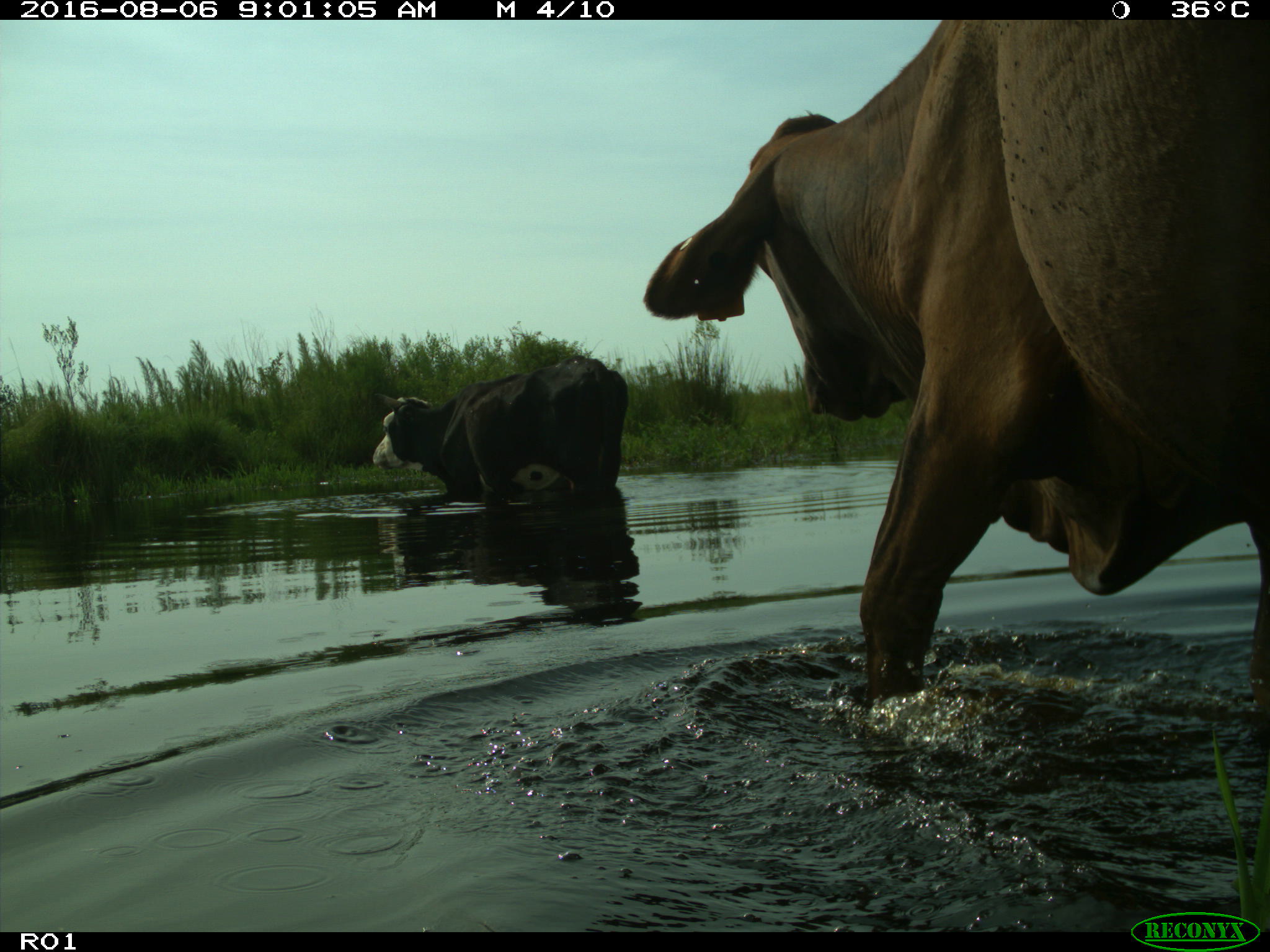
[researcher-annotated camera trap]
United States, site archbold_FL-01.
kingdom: Animalia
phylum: Chordata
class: Mammalia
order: Artiodactyla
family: Bovidae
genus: Bos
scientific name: Bos taurus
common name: domestic cow